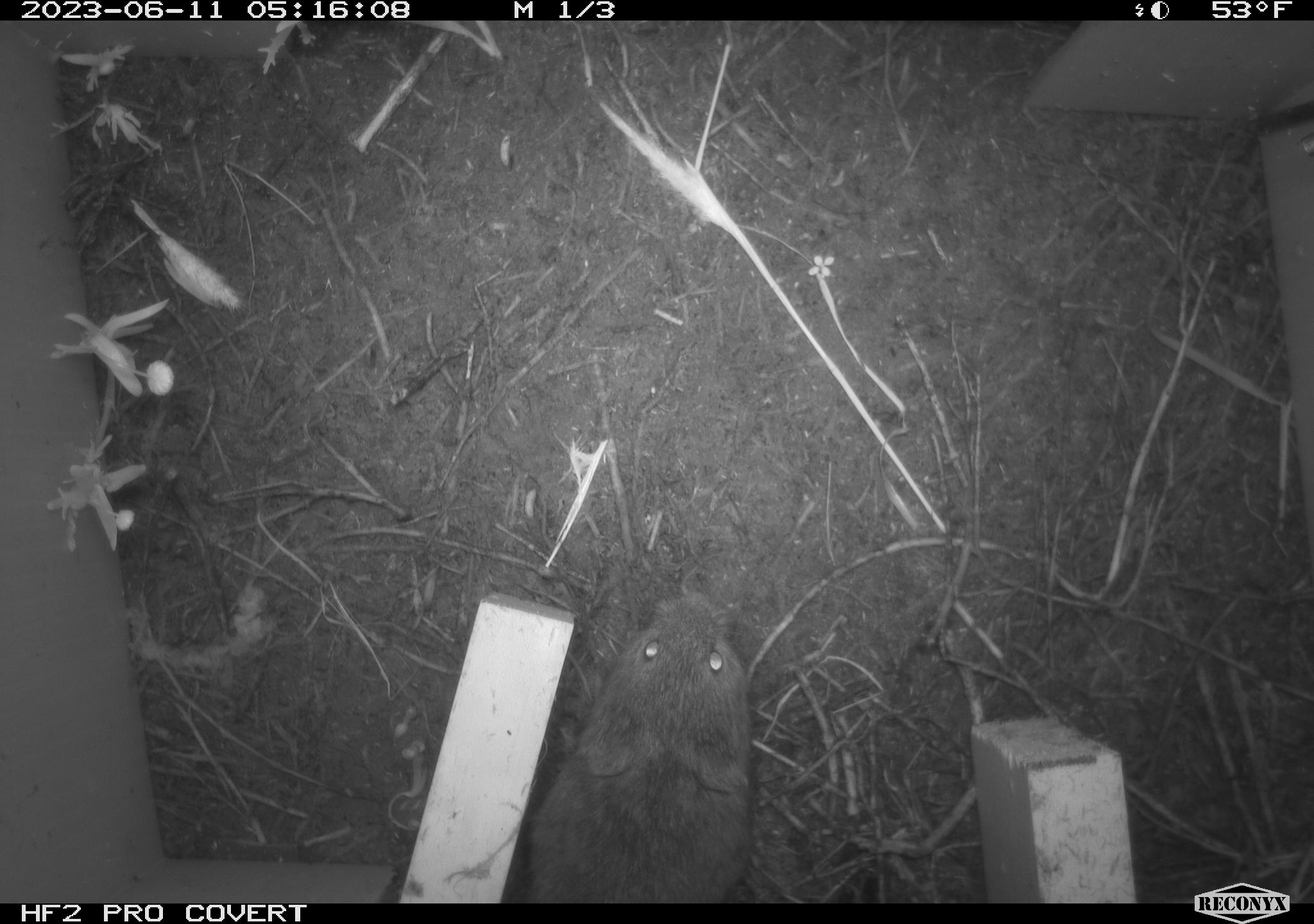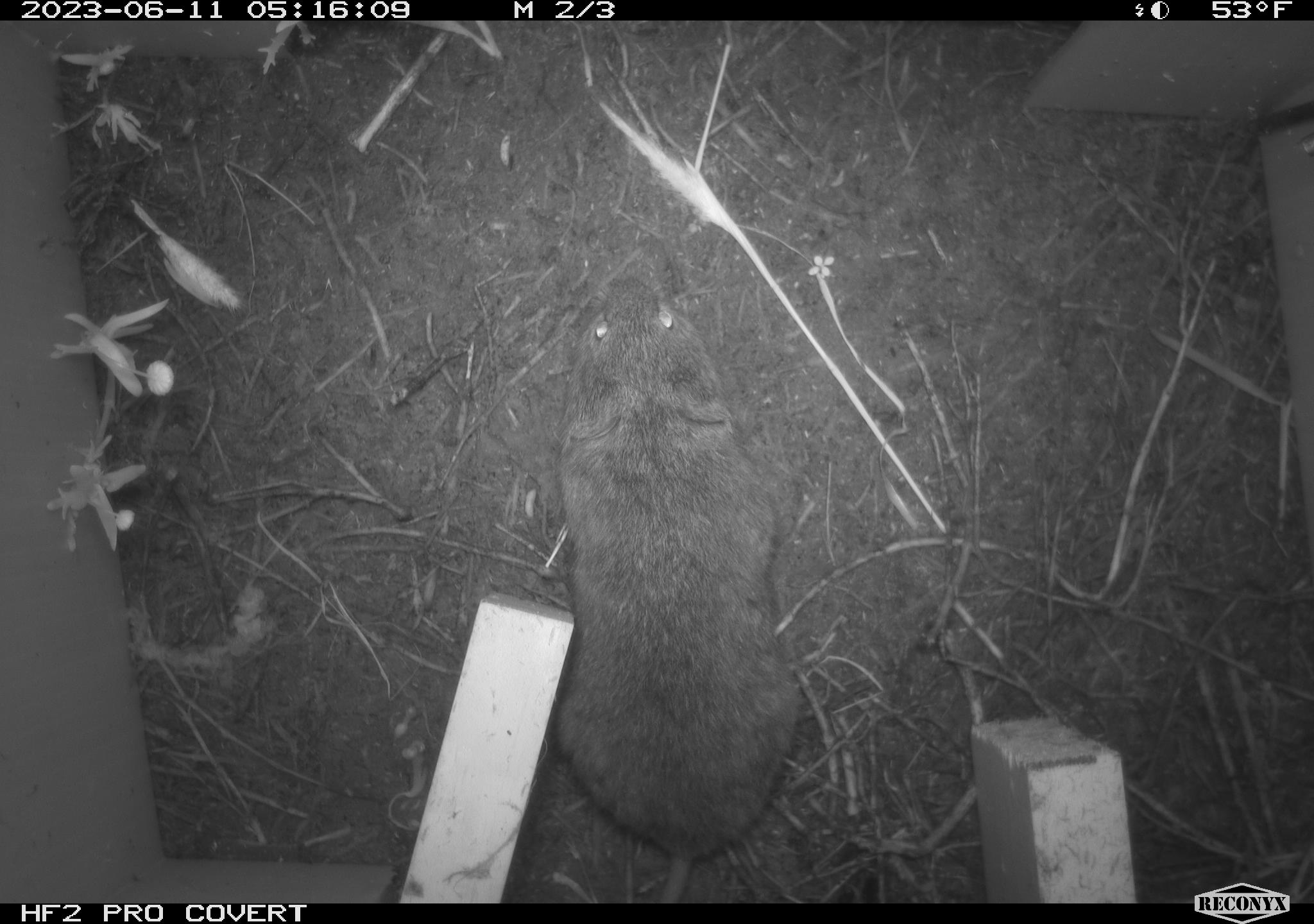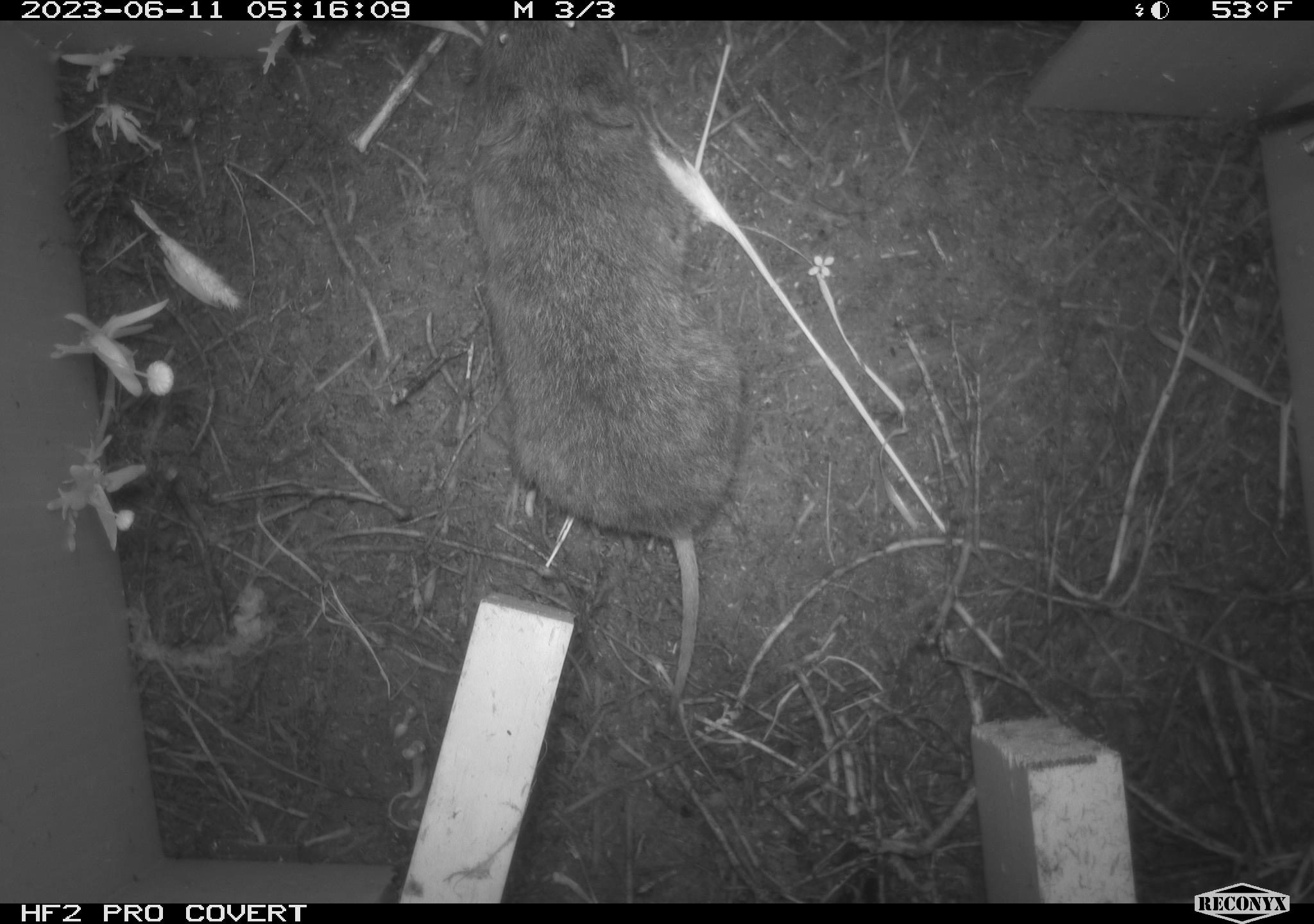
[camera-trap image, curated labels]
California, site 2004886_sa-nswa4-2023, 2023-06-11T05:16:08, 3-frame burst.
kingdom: Animalia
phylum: Chordata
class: Mammalia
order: Rodentia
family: Cricetidae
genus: Microtus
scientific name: Microtus californicus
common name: california vole